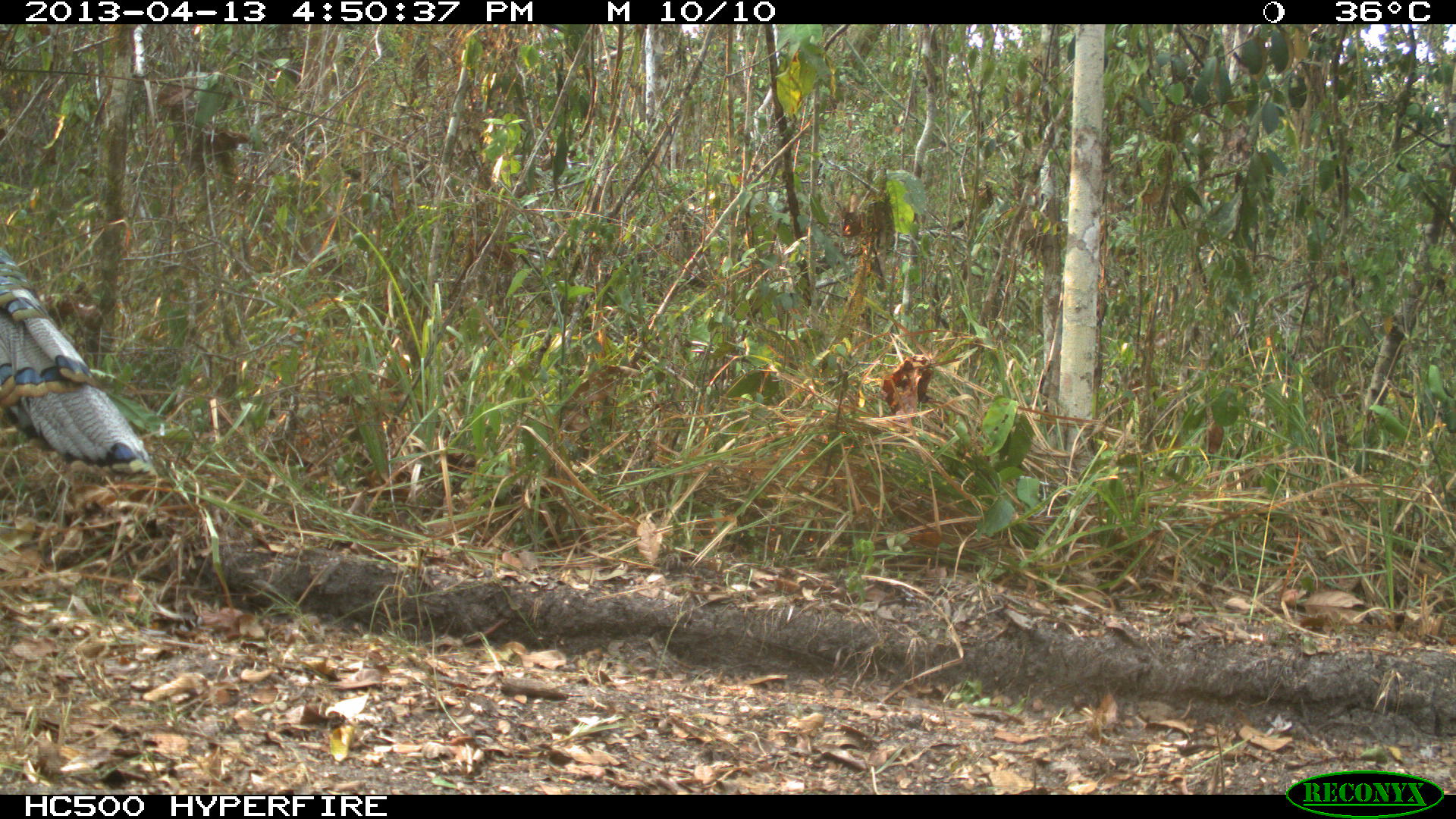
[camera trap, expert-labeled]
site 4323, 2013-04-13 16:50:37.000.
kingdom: Animalia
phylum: Chordata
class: Aves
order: Galliformes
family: Phasianidae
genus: Meleagris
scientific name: Meleagris ocellata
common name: ocellated turkey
Meleagris ocellata (ocellated turkey), count 1, sex male.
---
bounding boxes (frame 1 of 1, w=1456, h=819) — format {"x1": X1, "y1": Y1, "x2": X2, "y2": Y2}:
meleagris ocellata: {"x1": 0, "y1": 247, "x2": 150, "y2": 479}